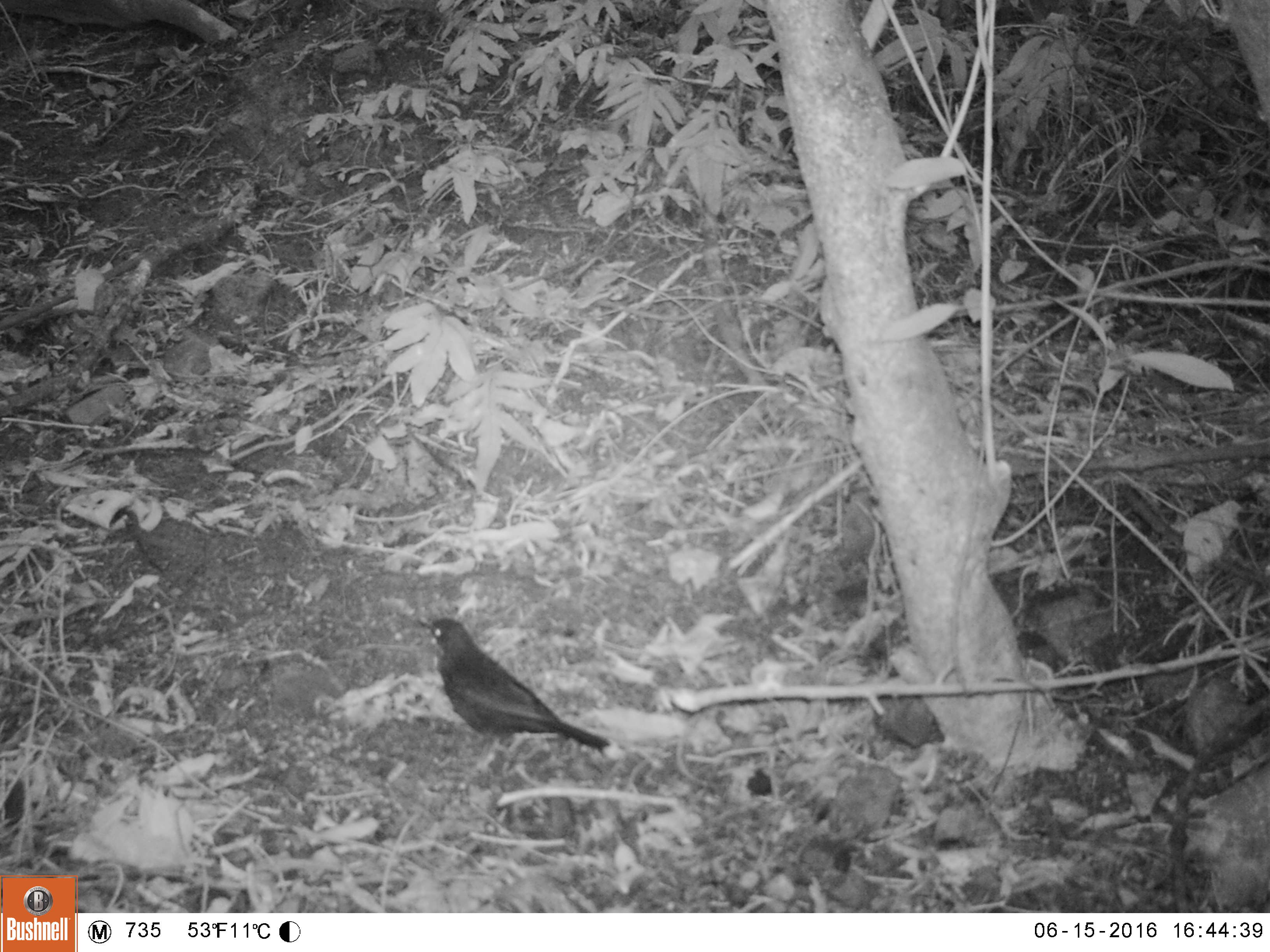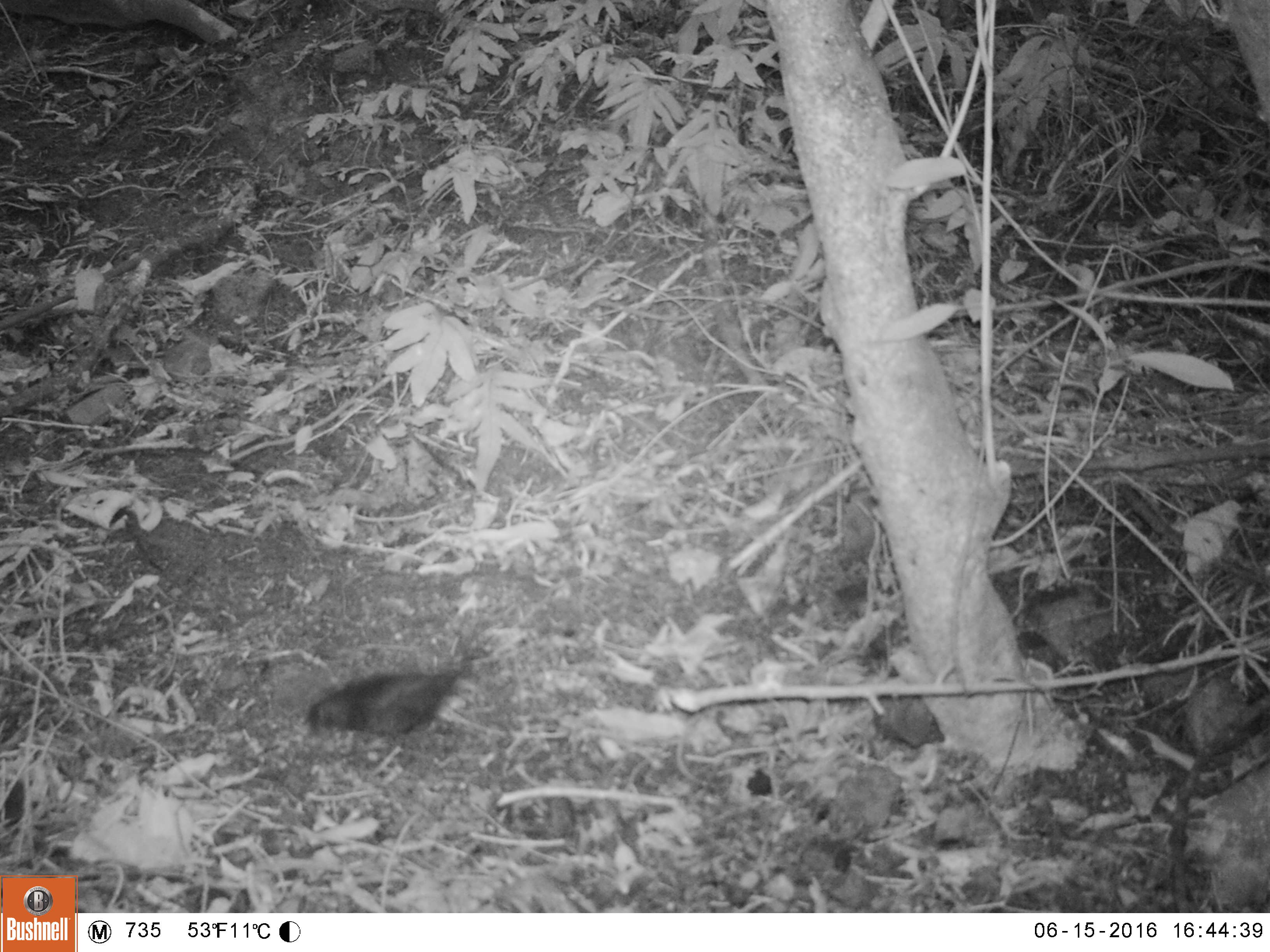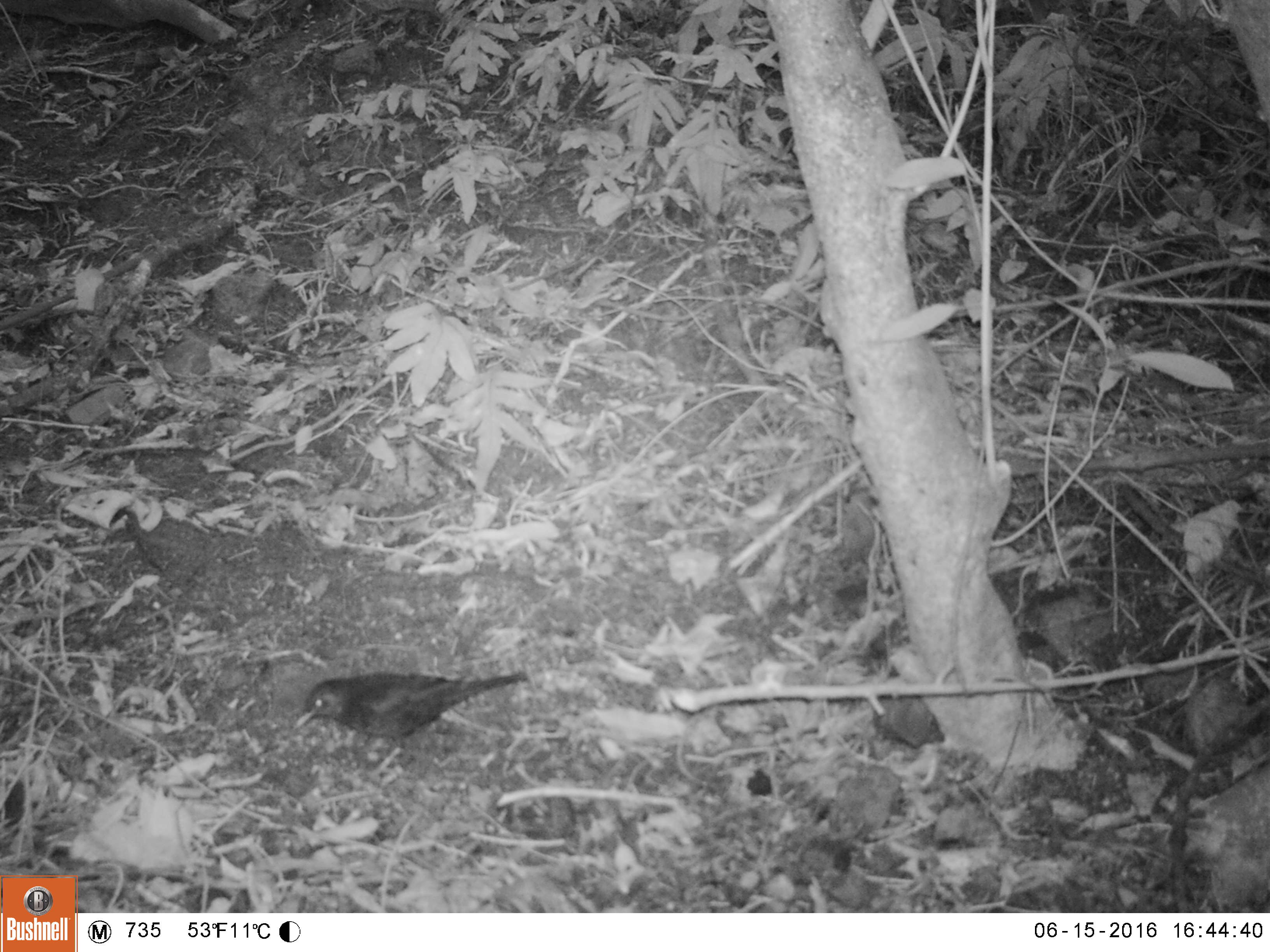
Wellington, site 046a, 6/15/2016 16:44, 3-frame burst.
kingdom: Animalia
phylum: Chordata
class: Aves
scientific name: Aves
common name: bird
Bird (Aves).